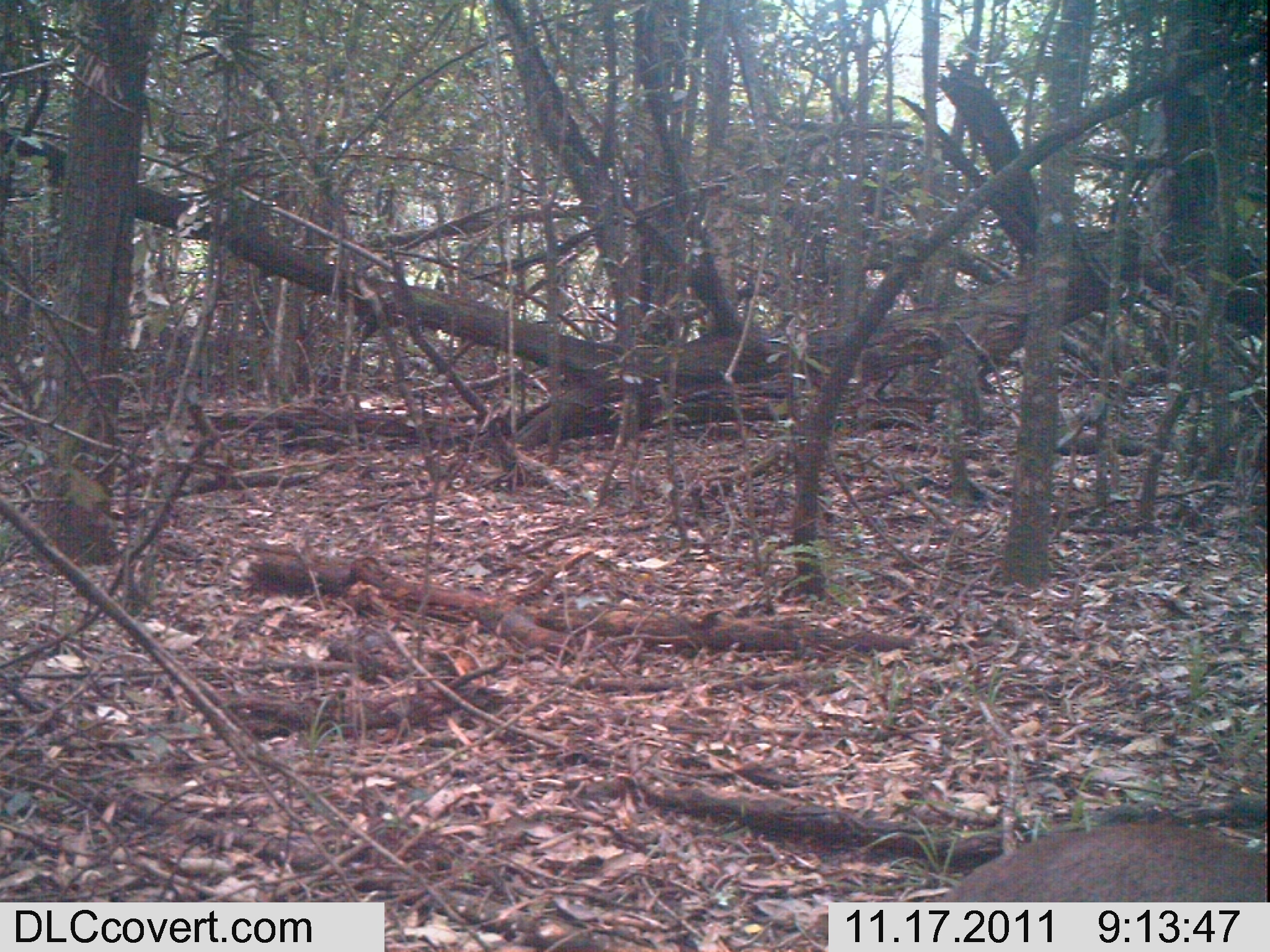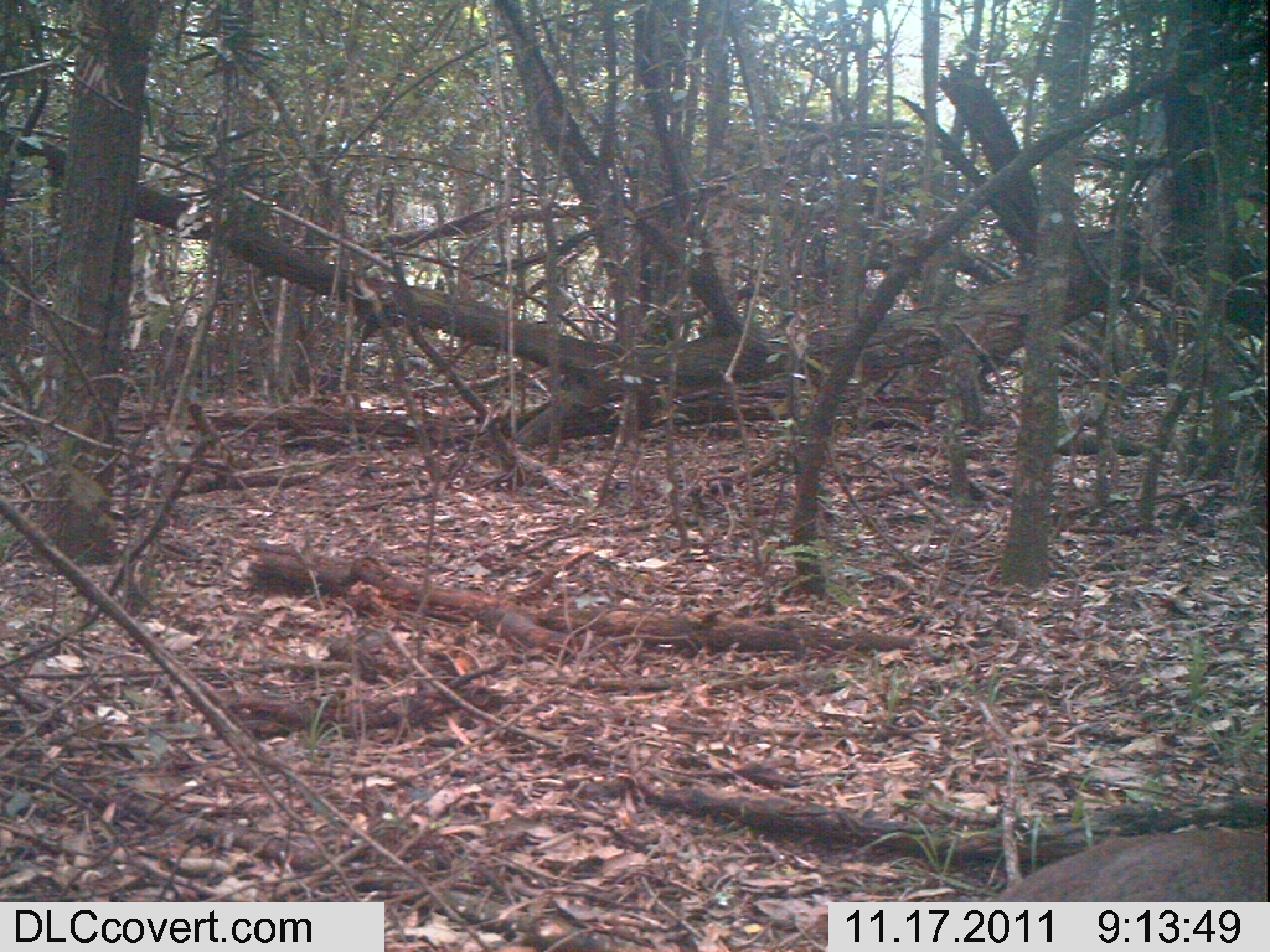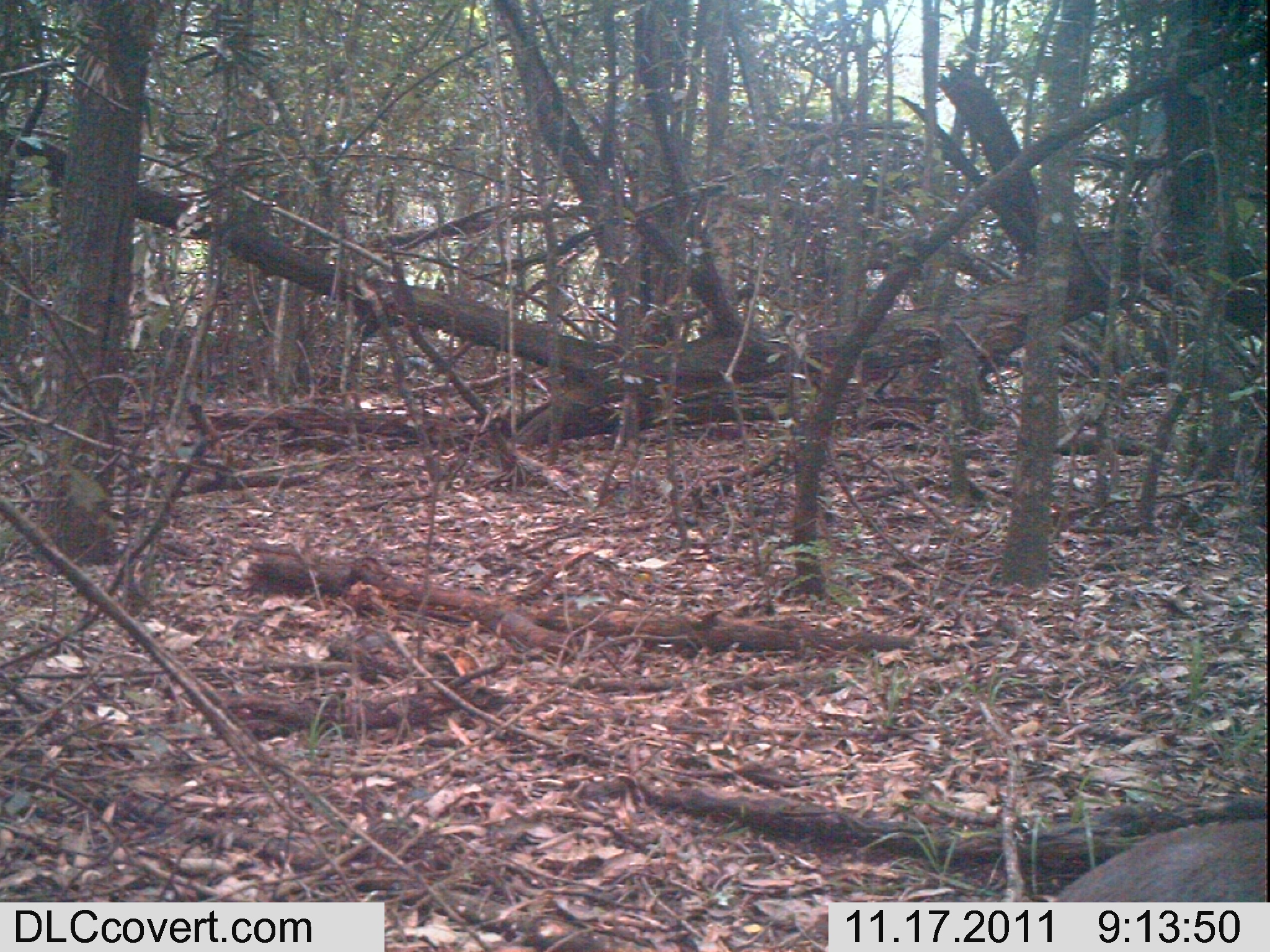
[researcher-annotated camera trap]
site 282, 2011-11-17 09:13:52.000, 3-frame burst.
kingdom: Animalia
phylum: Chordata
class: Mammalia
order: Artiodactyla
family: Bovidae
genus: Nesotragus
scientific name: Nesotragus moschatus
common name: suni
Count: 1.